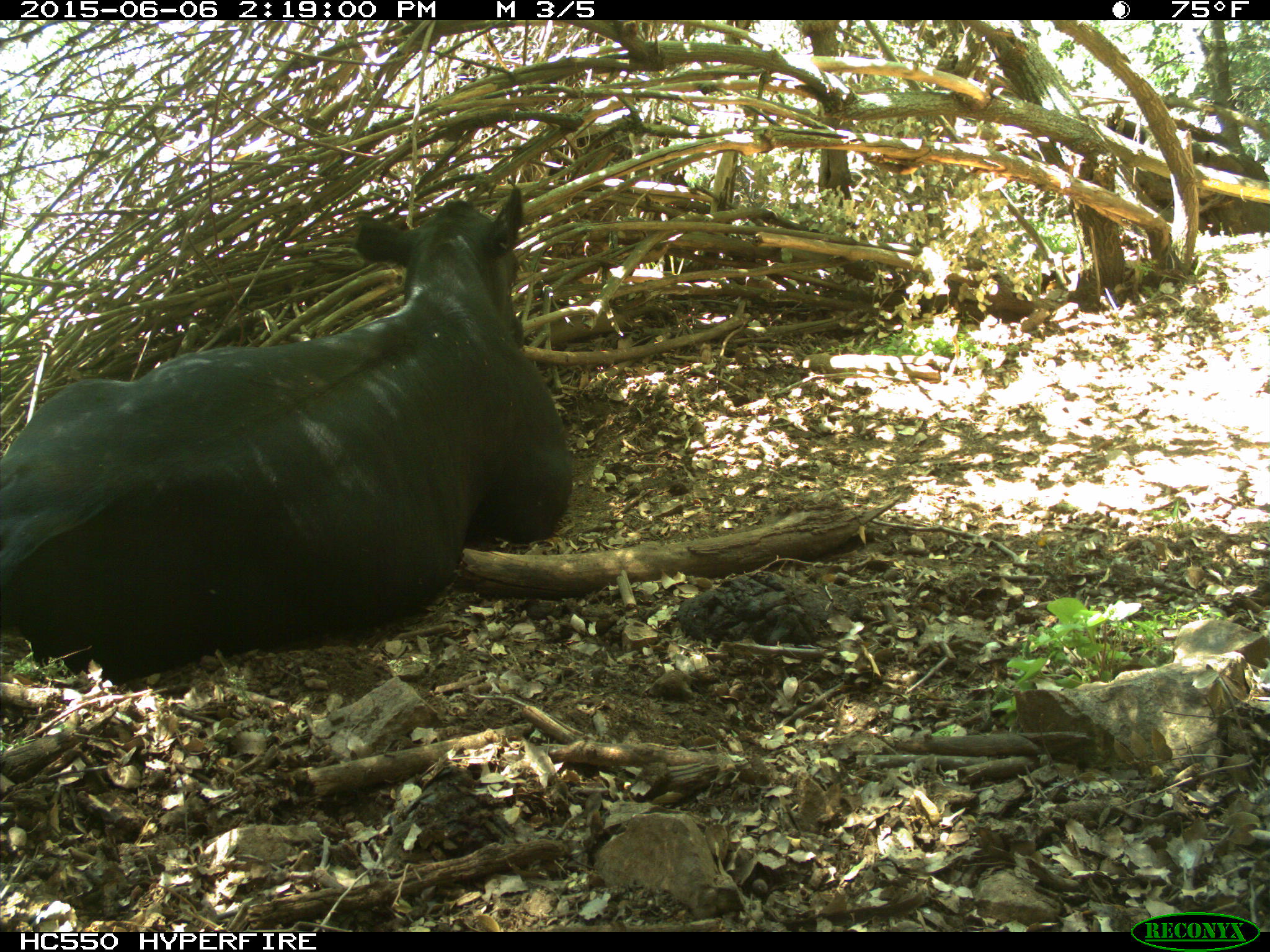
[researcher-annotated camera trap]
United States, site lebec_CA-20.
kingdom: Animalia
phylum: Chordata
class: Mammalia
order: Artiodactyla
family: Bovidae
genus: Bos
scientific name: Bos taurus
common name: domestic cow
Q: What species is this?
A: Bos taurus (domestic cow).